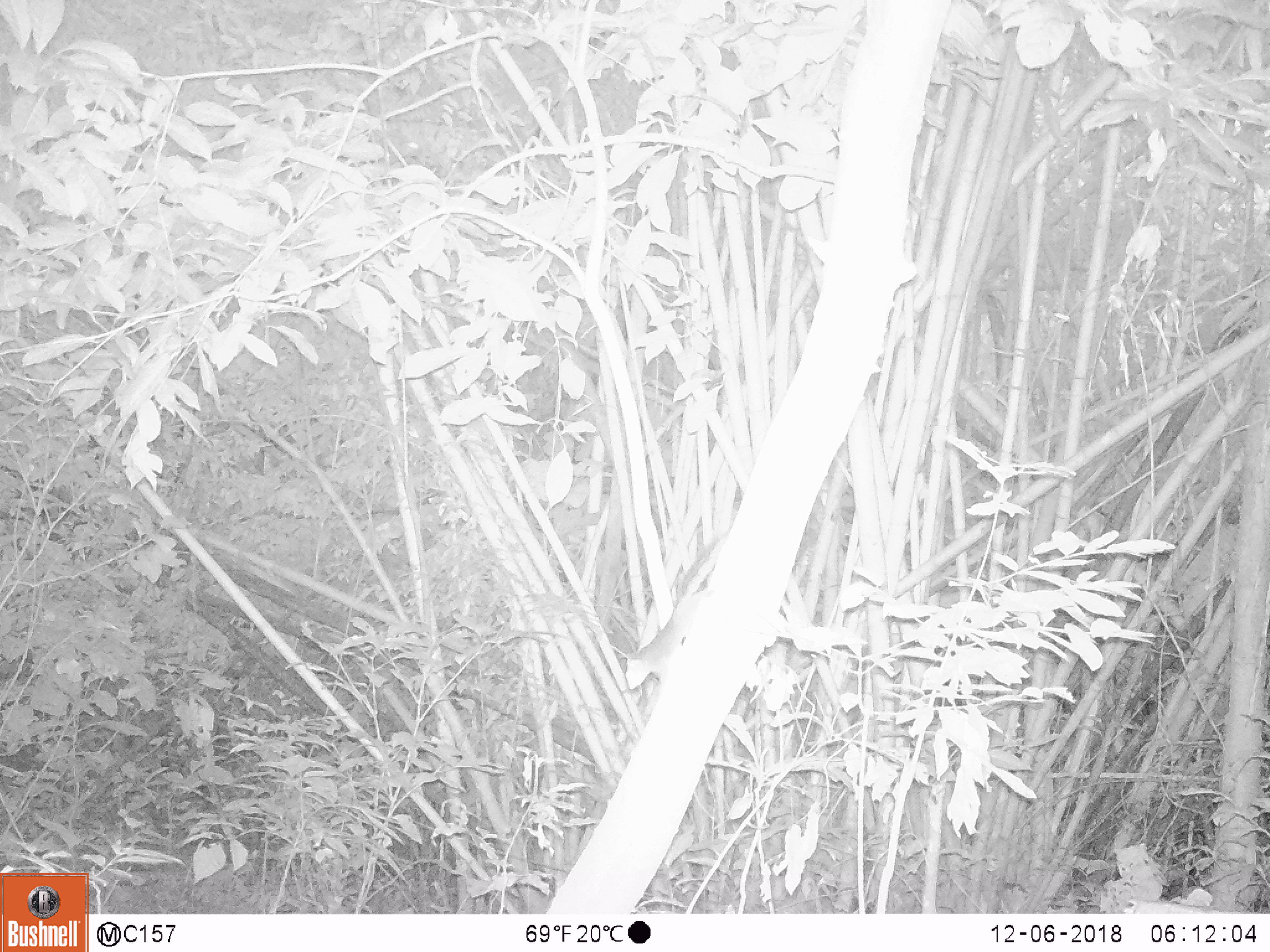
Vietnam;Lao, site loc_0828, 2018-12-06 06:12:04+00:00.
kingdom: Animalia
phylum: Chordata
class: Mammalia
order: Rodentia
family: Sciuridae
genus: Sciurus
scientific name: Sciurus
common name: squirrel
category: unidentified squirrel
Unidentified squirrel (squirrel) (Sciurus). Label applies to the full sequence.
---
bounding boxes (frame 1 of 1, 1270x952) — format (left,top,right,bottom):
unidentified squirrel: (625,544,716,690)